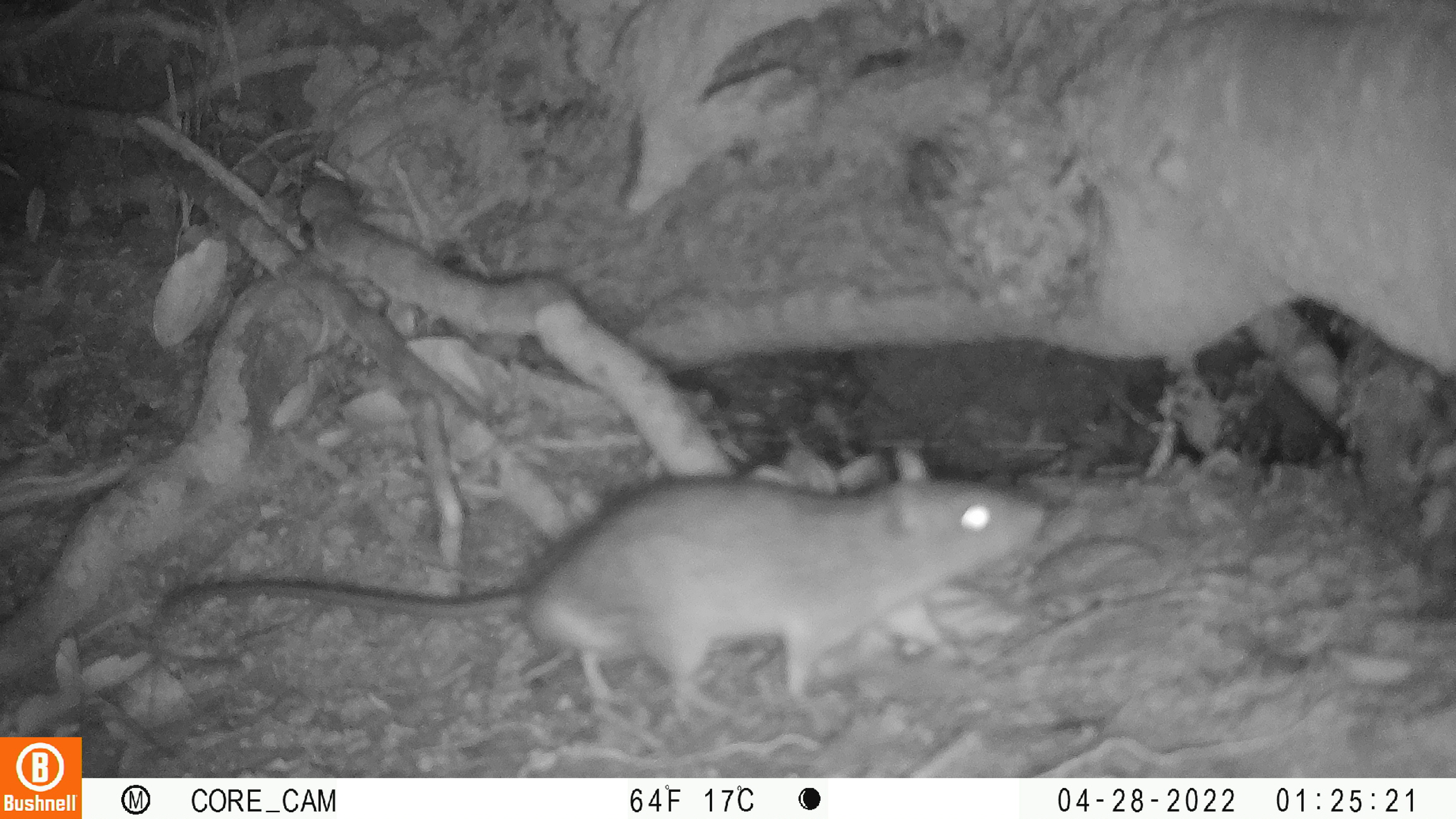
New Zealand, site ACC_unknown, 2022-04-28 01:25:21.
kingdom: Animalia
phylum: Chordata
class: Mammalia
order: Rodentia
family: Muridae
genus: Rattus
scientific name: Rattus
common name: rat